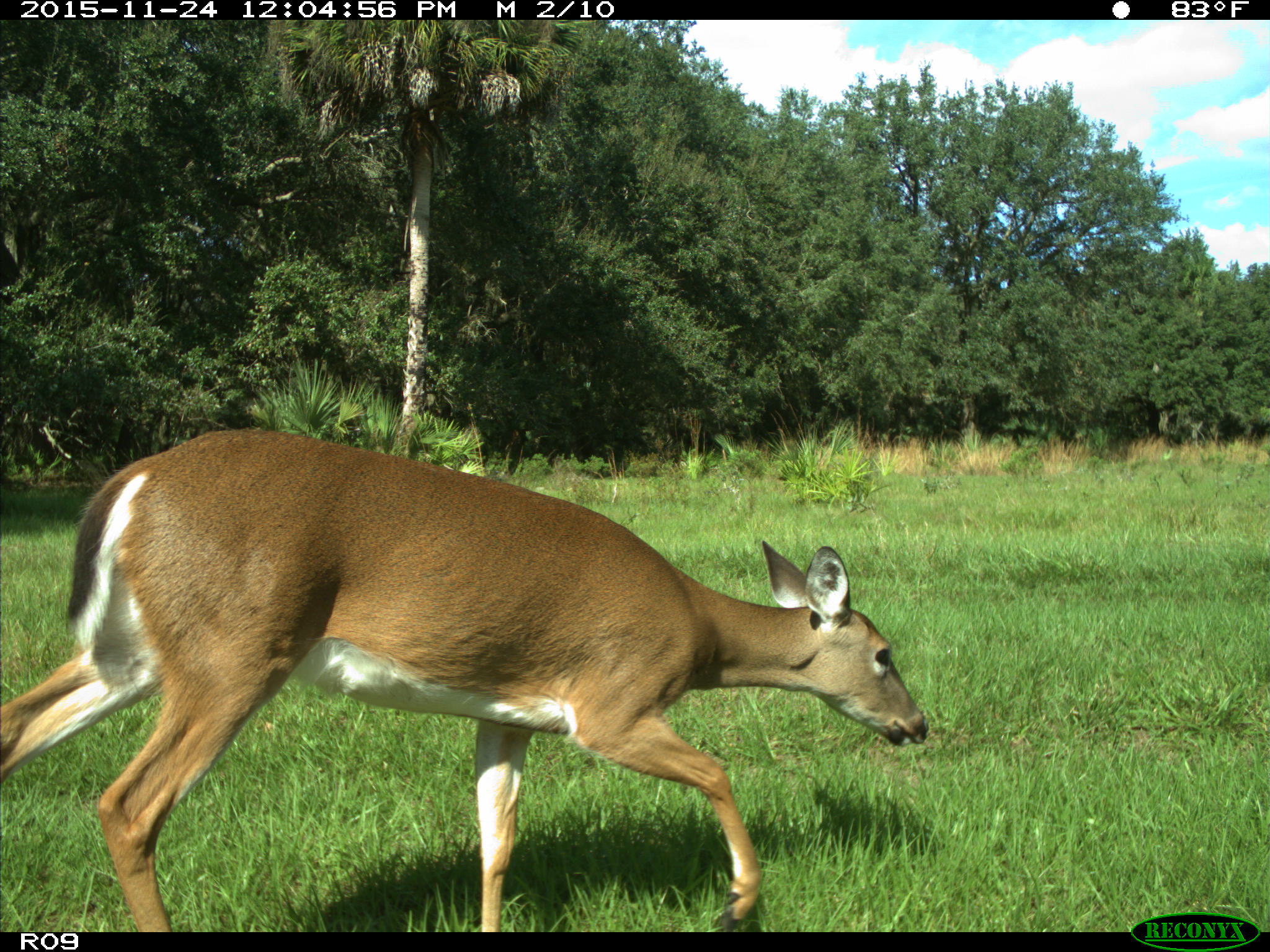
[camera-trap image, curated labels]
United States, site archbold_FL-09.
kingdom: Animalia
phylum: Chordata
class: Mammalia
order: Artiodactyla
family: Cervidae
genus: Odocoileus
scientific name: Odocoileus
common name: deer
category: unidentified deer